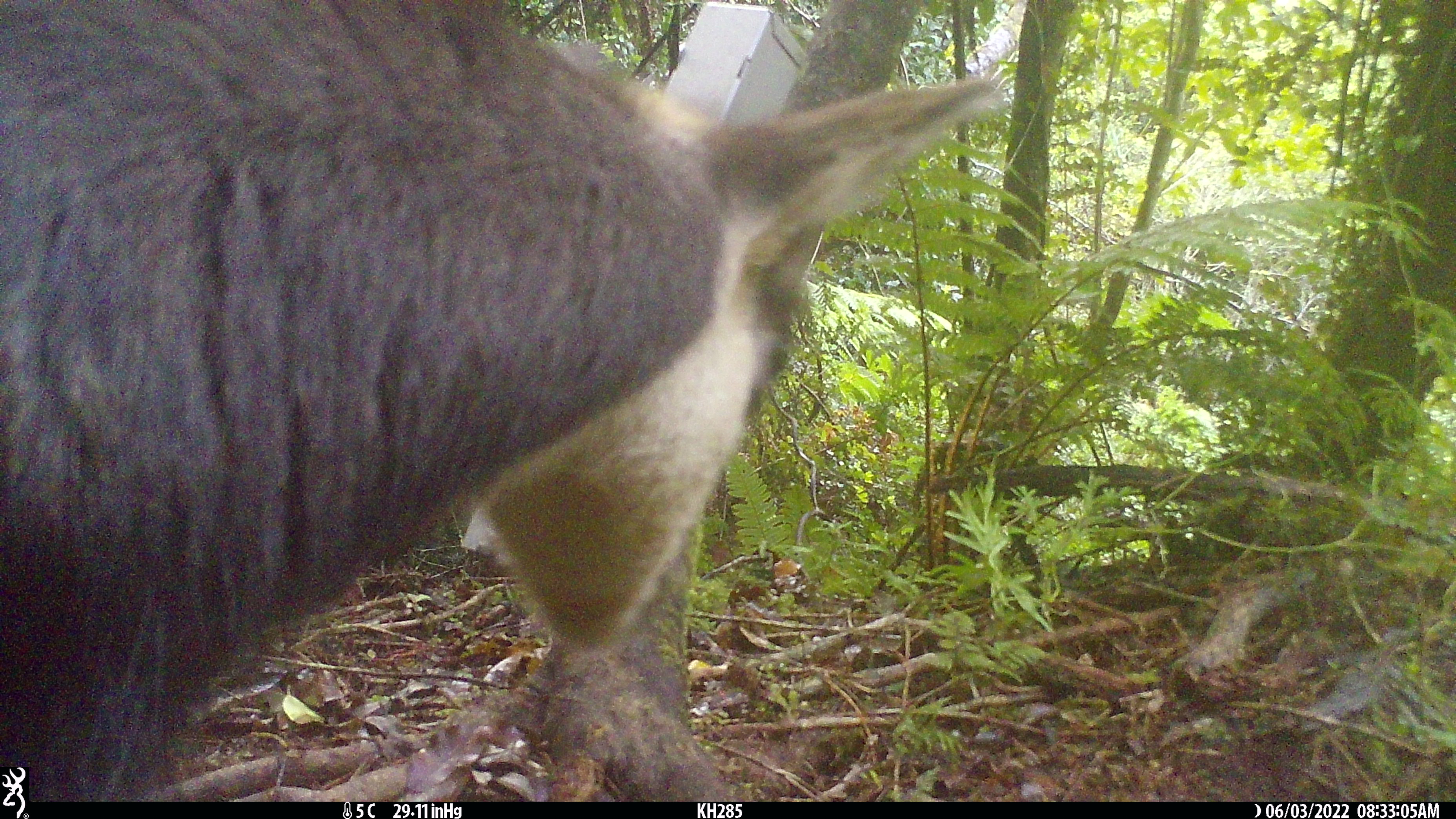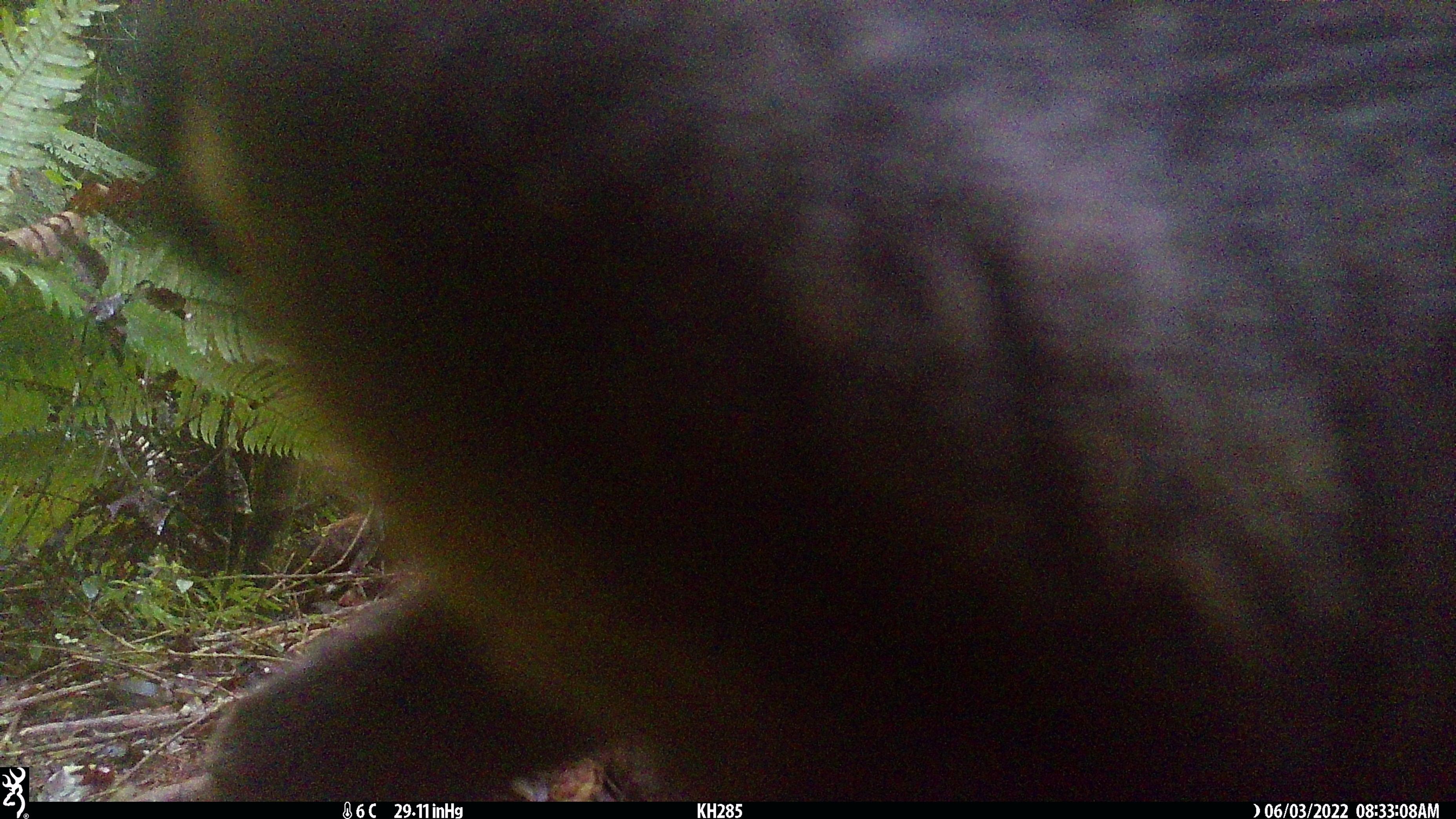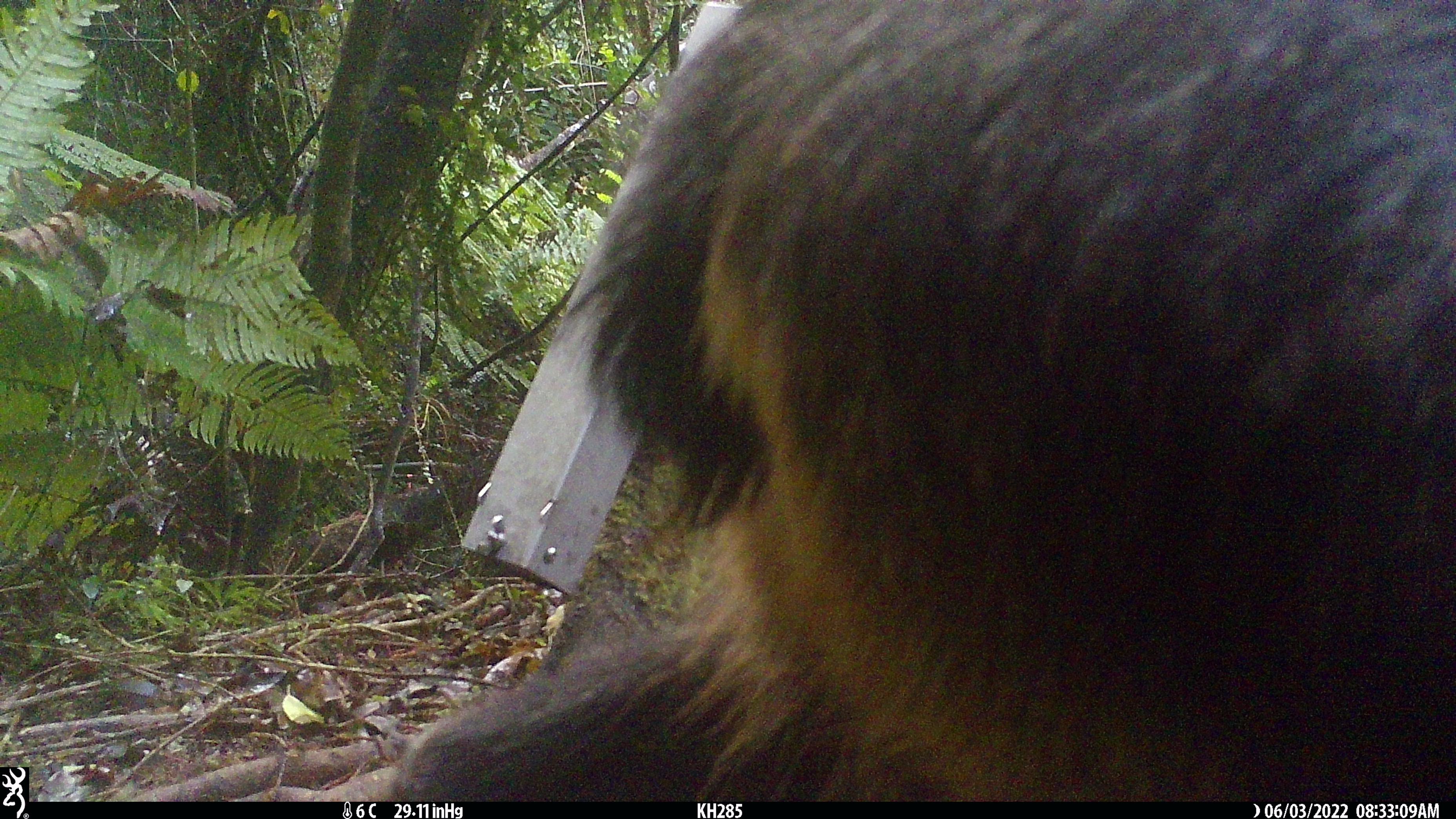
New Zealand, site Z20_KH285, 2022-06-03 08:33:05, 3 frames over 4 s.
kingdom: Animalia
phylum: Chordata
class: Mammalia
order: Artiodactyla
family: Bovidae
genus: Rupicapra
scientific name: Rupicapra rupicapra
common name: alpine chamois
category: chamois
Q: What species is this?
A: Chamois (alpine chamois) (Rupicapra rupicapra).